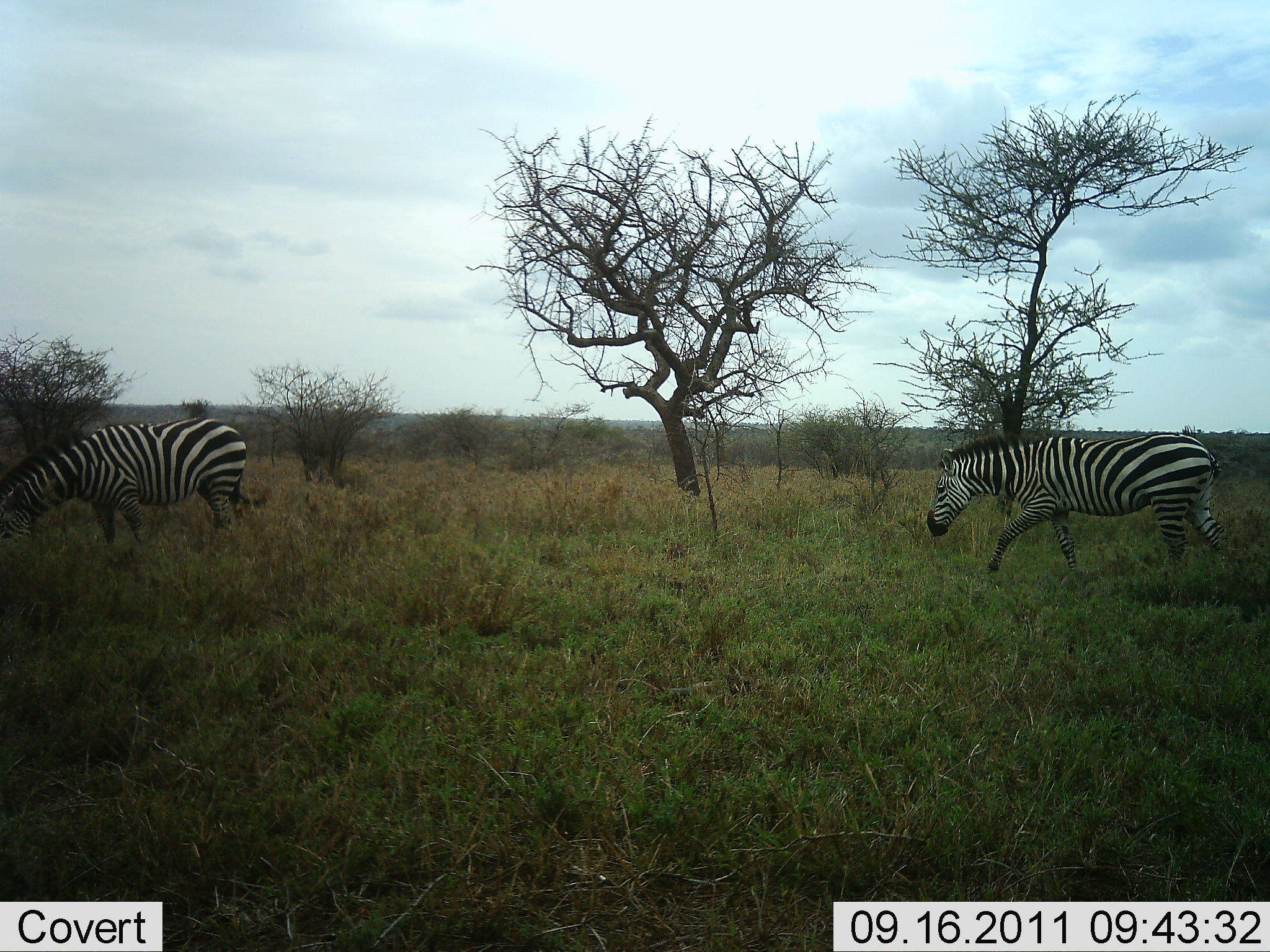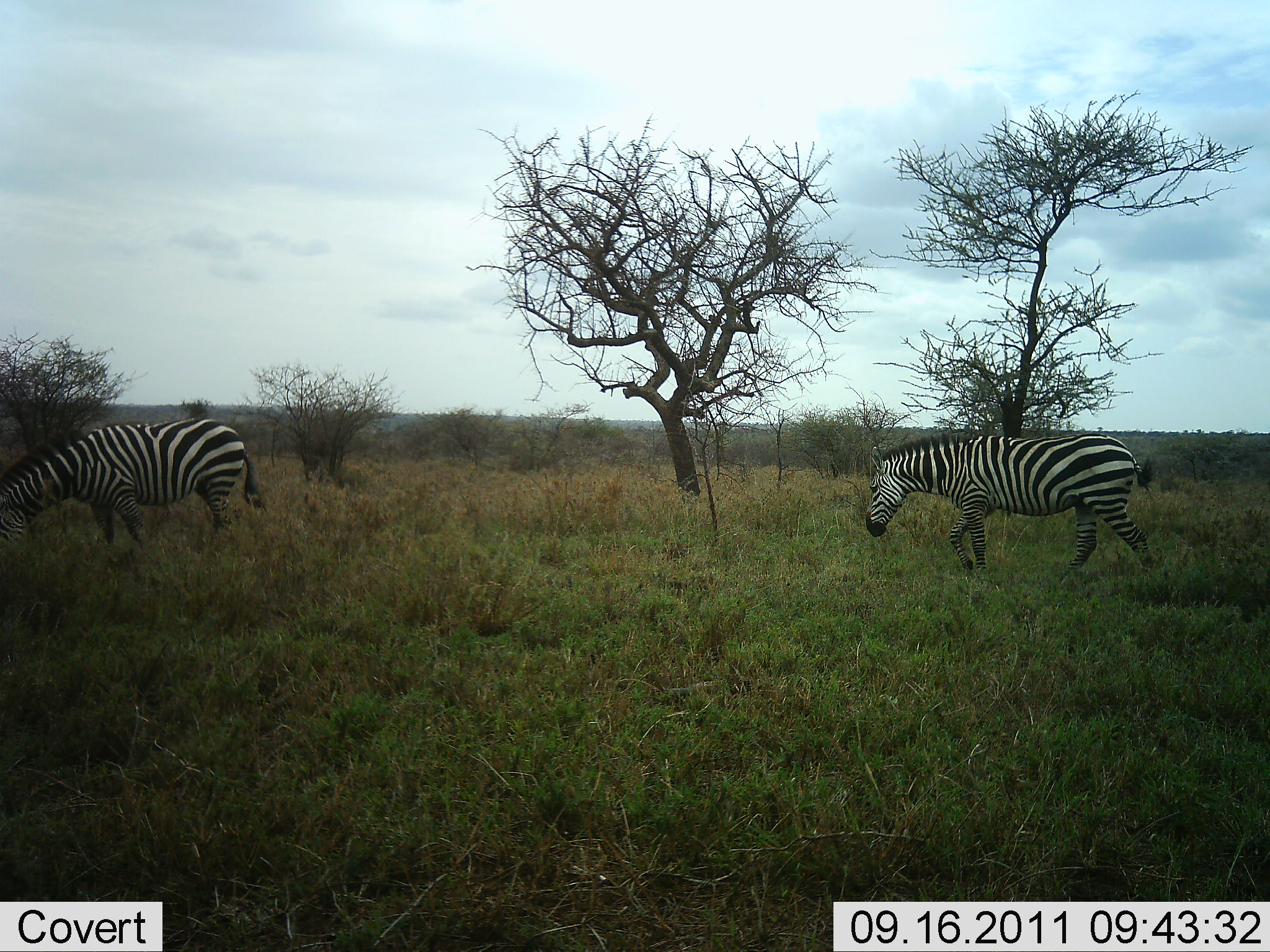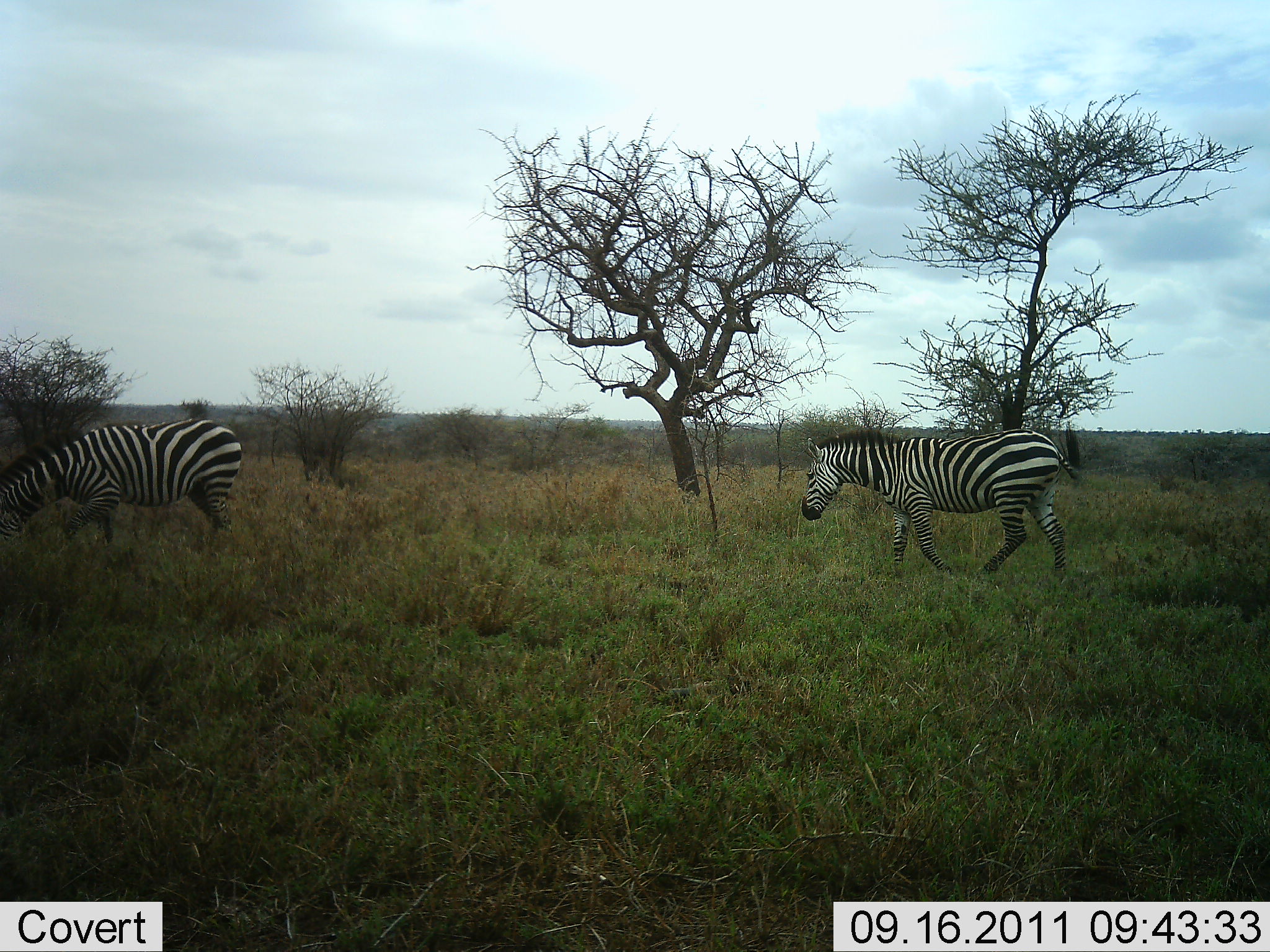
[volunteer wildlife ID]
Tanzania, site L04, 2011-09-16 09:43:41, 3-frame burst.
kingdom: Animalia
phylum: Chordata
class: Mammalia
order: Perissodactyla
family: Equidae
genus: Equus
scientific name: Equus quagga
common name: plains zebra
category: zebra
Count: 2.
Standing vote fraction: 50%.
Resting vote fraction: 0%.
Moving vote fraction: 92%.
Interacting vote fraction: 0%.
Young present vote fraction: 0%.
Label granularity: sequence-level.